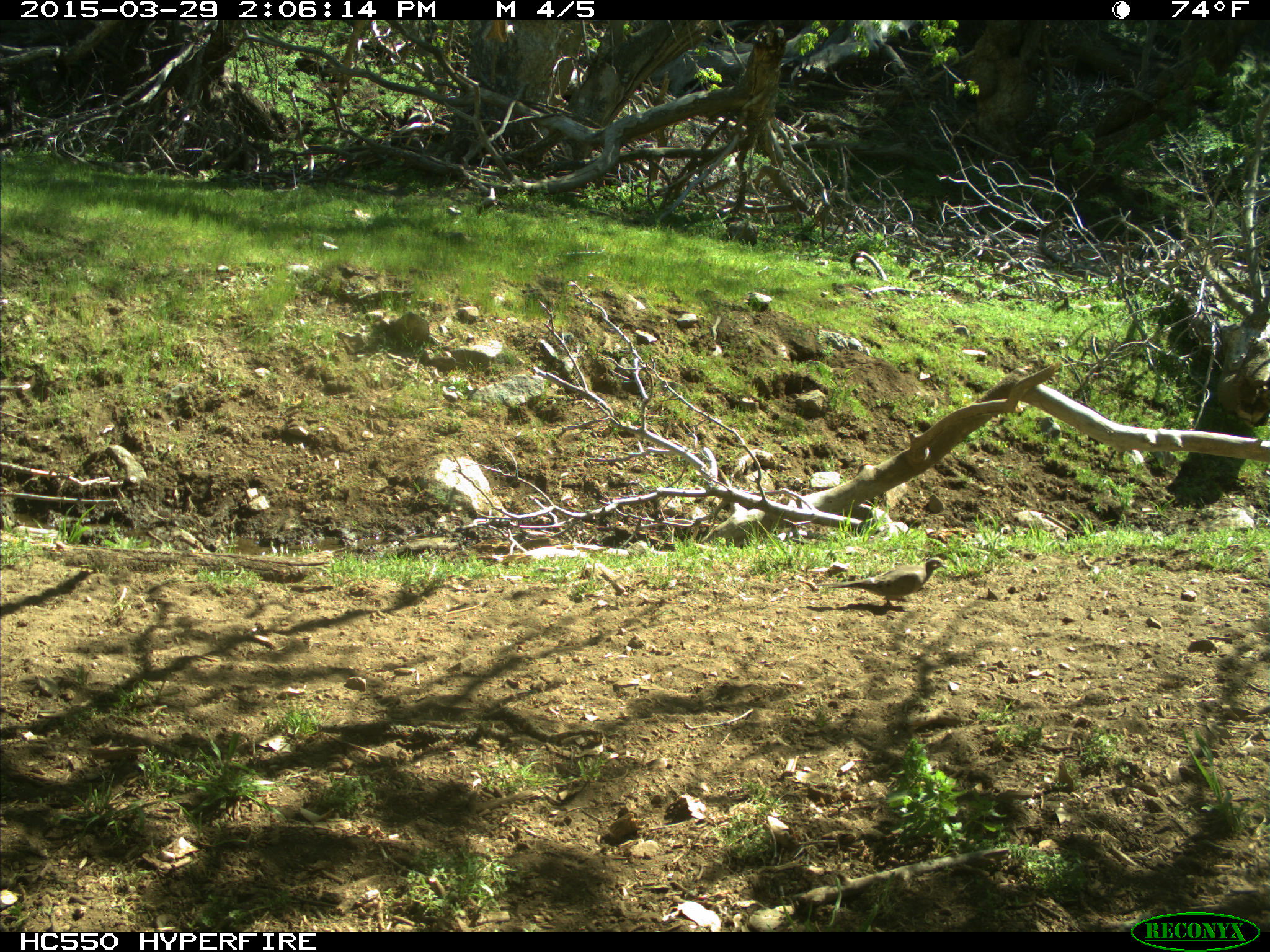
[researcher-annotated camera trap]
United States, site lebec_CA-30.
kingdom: Animalia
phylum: Chordata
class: Aves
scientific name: Aves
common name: birds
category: unidentified bird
Unidentified bird (birds) (Aves).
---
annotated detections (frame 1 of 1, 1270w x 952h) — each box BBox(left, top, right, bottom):
animal: BBox(812, 558, 949, 612)